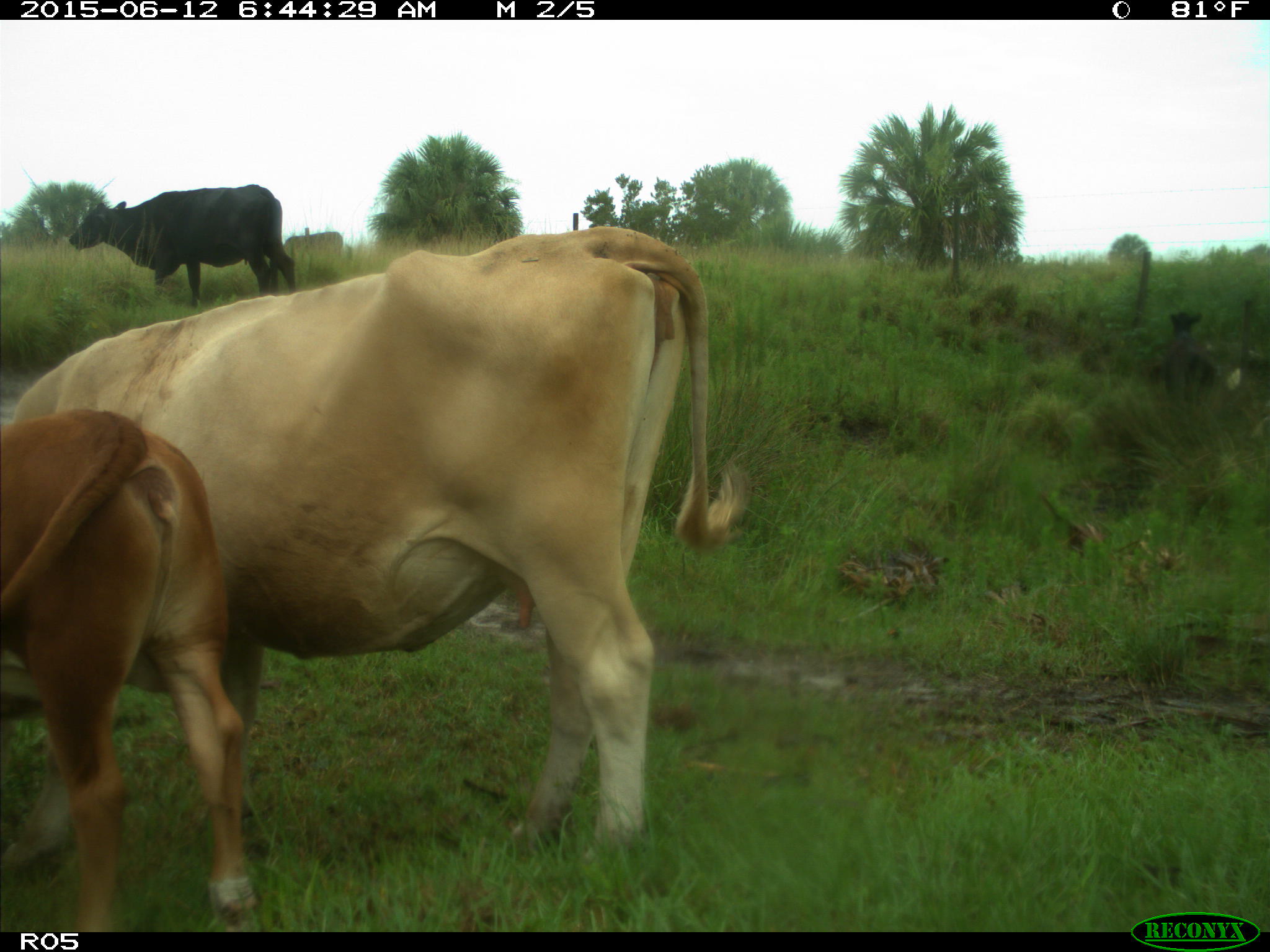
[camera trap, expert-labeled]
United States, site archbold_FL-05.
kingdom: Animalia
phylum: Chordata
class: Mammalia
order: Artiodactyla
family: Bovidae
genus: Bos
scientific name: Bos taurus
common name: domestic cow